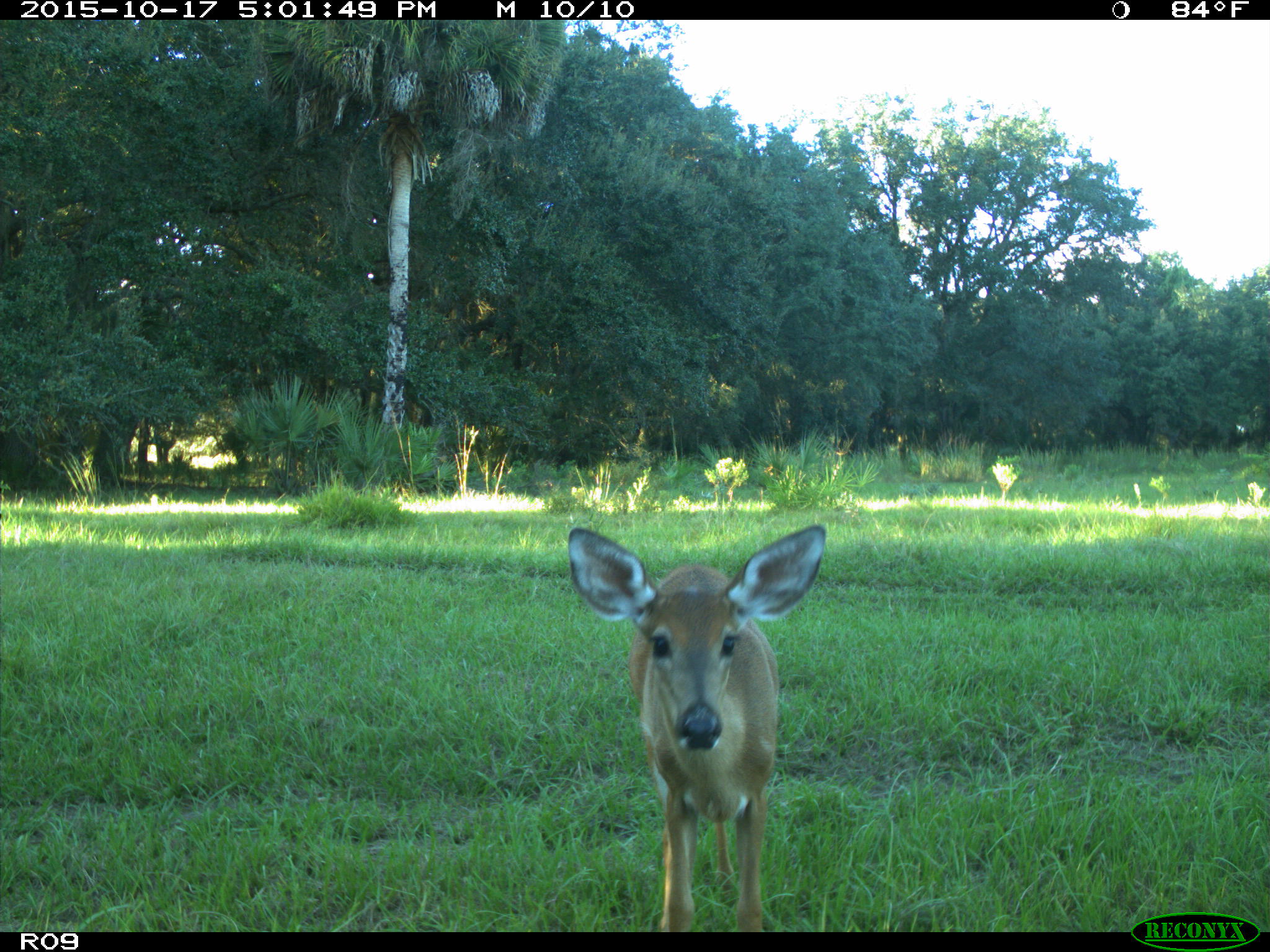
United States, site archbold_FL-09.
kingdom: Animalia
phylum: Chordata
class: Mammalia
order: Artiodactyla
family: Cervidae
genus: Odocoileus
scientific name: Odocoileus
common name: deer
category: unidentified deer